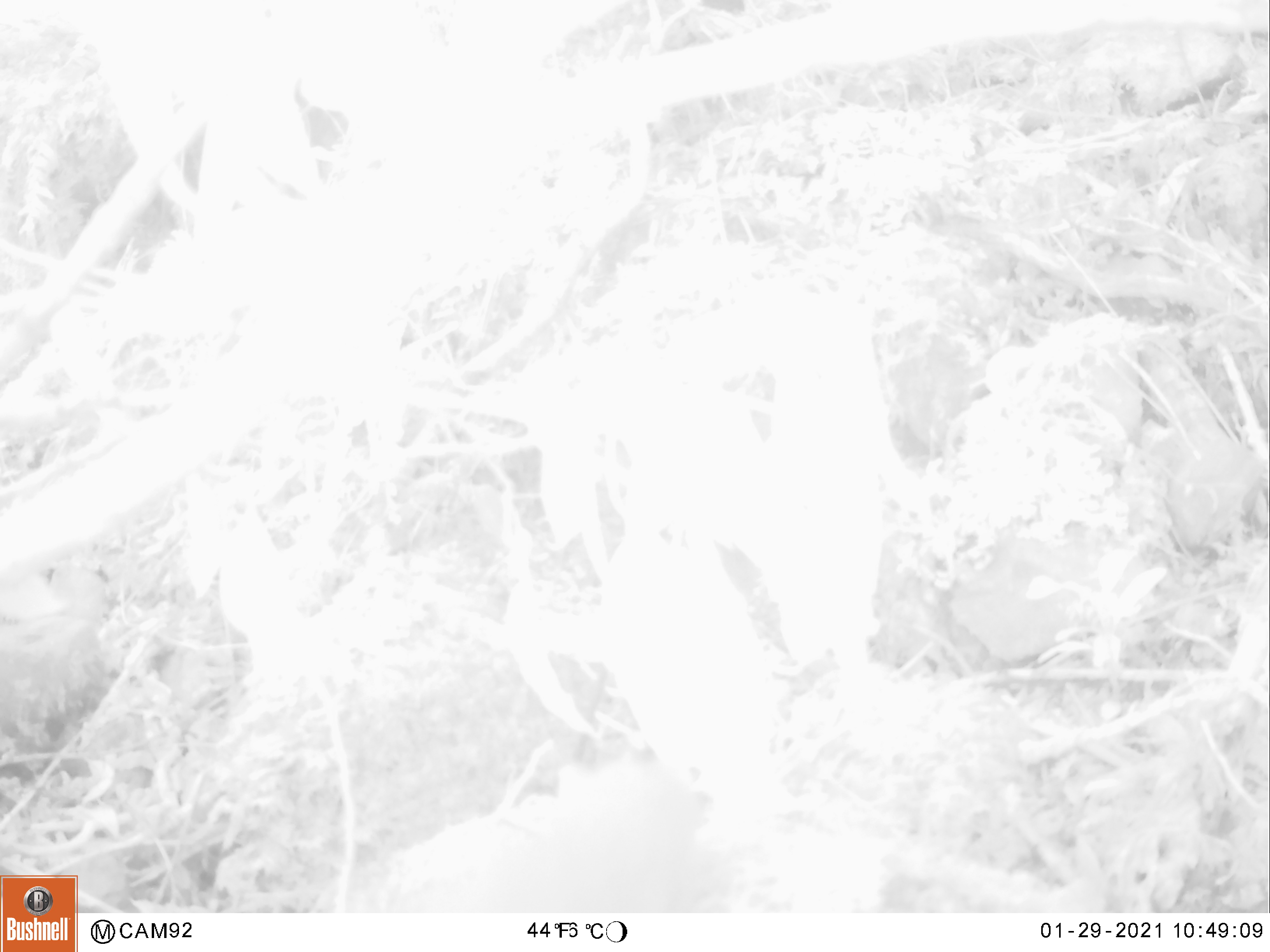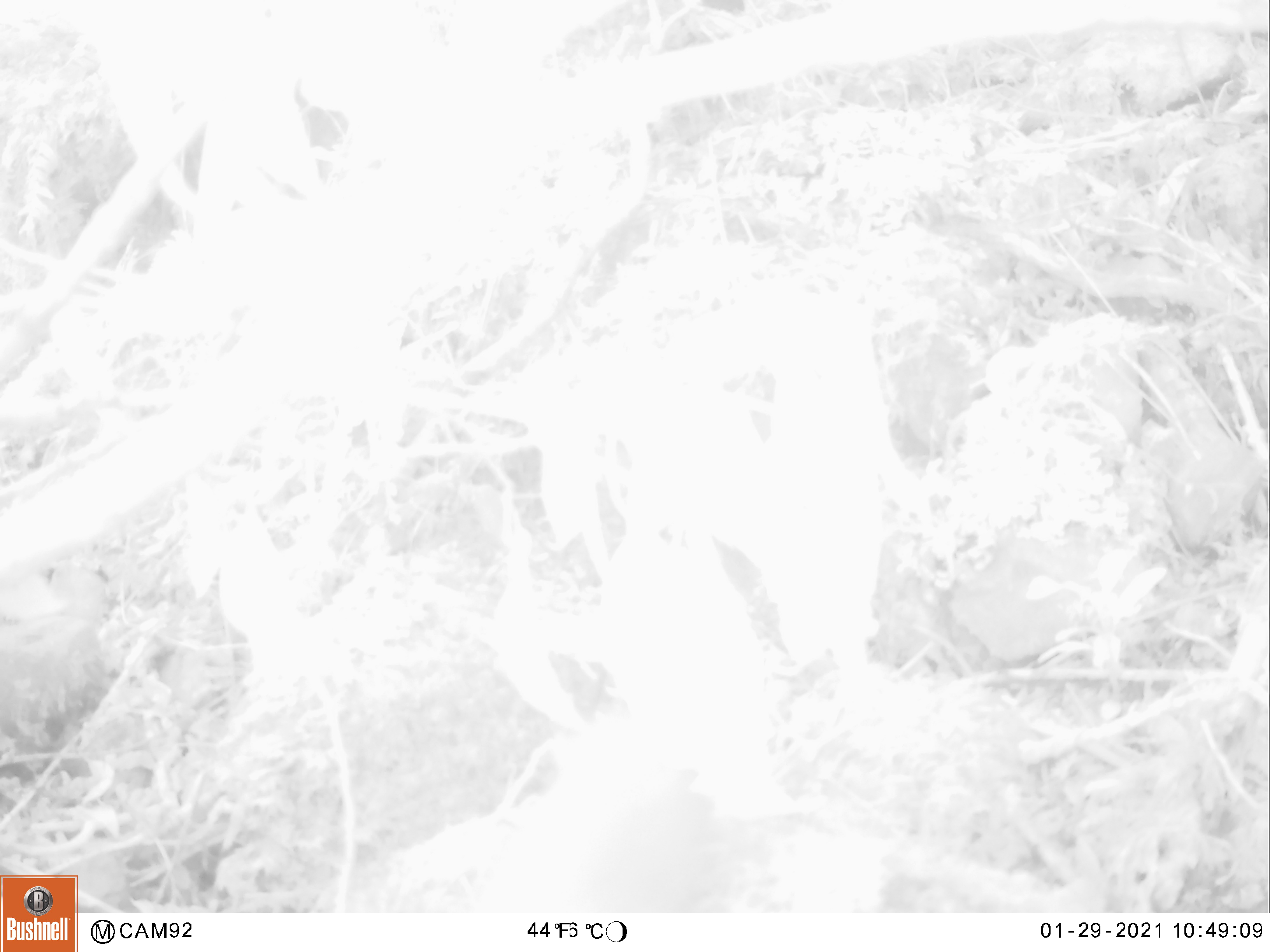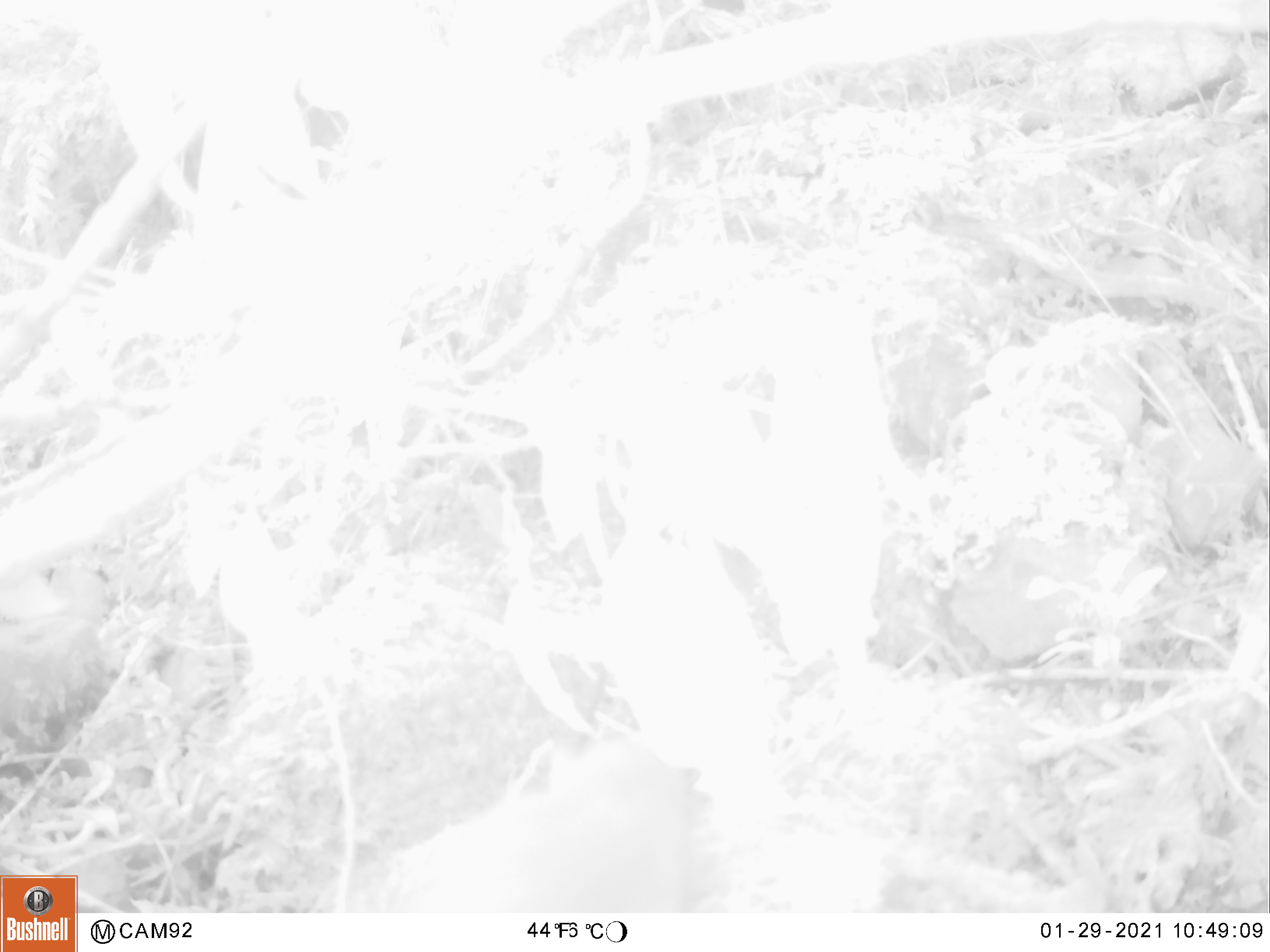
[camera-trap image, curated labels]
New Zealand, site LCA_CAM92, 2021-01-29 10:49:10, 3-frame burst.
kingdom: Animalia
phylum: Chordata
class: Mammalia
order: Carnivora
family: Mustelidae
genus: Mustela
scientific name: Mustela erminea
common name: stoat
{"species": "stoat (Mustela erminea)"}